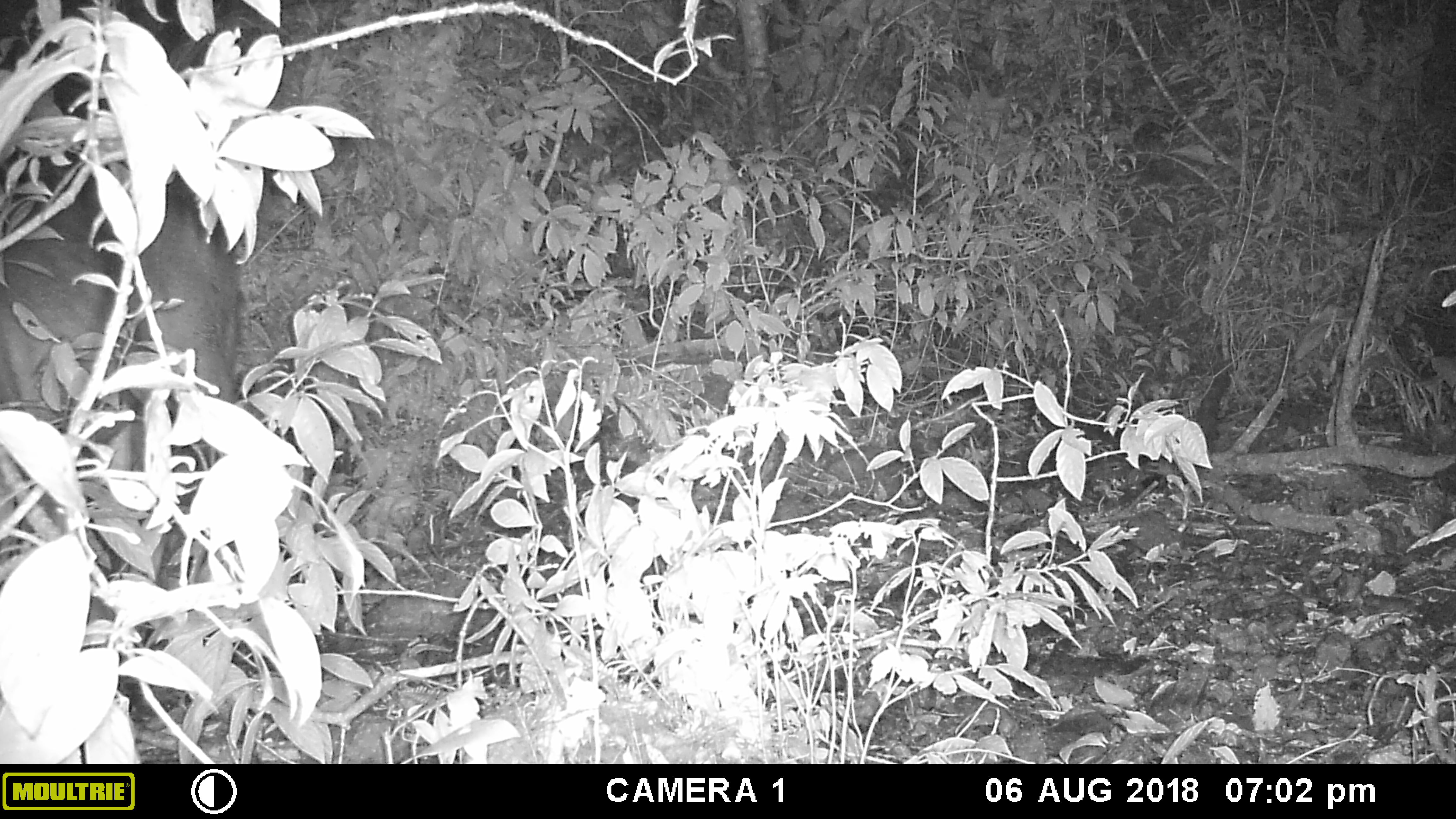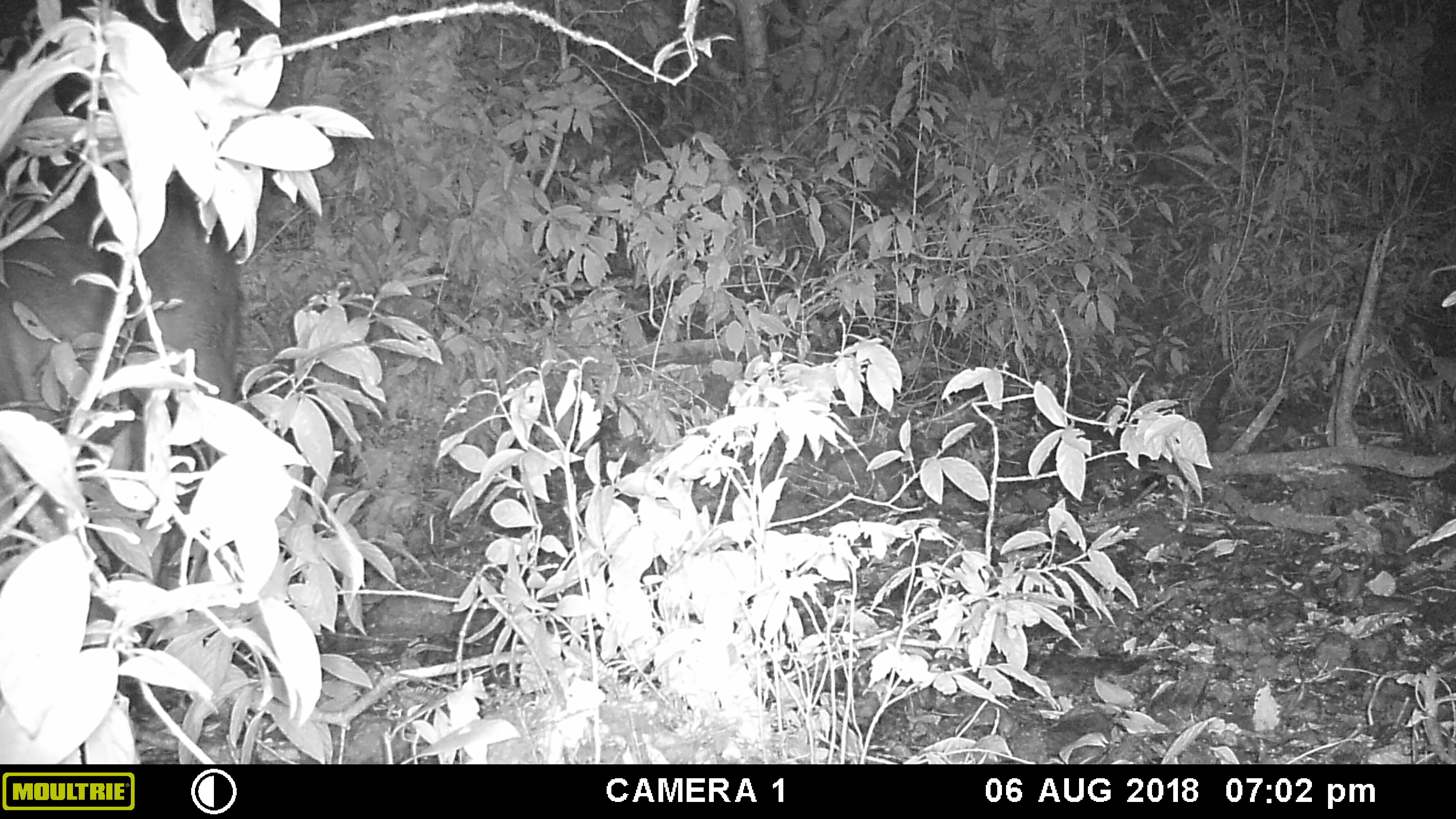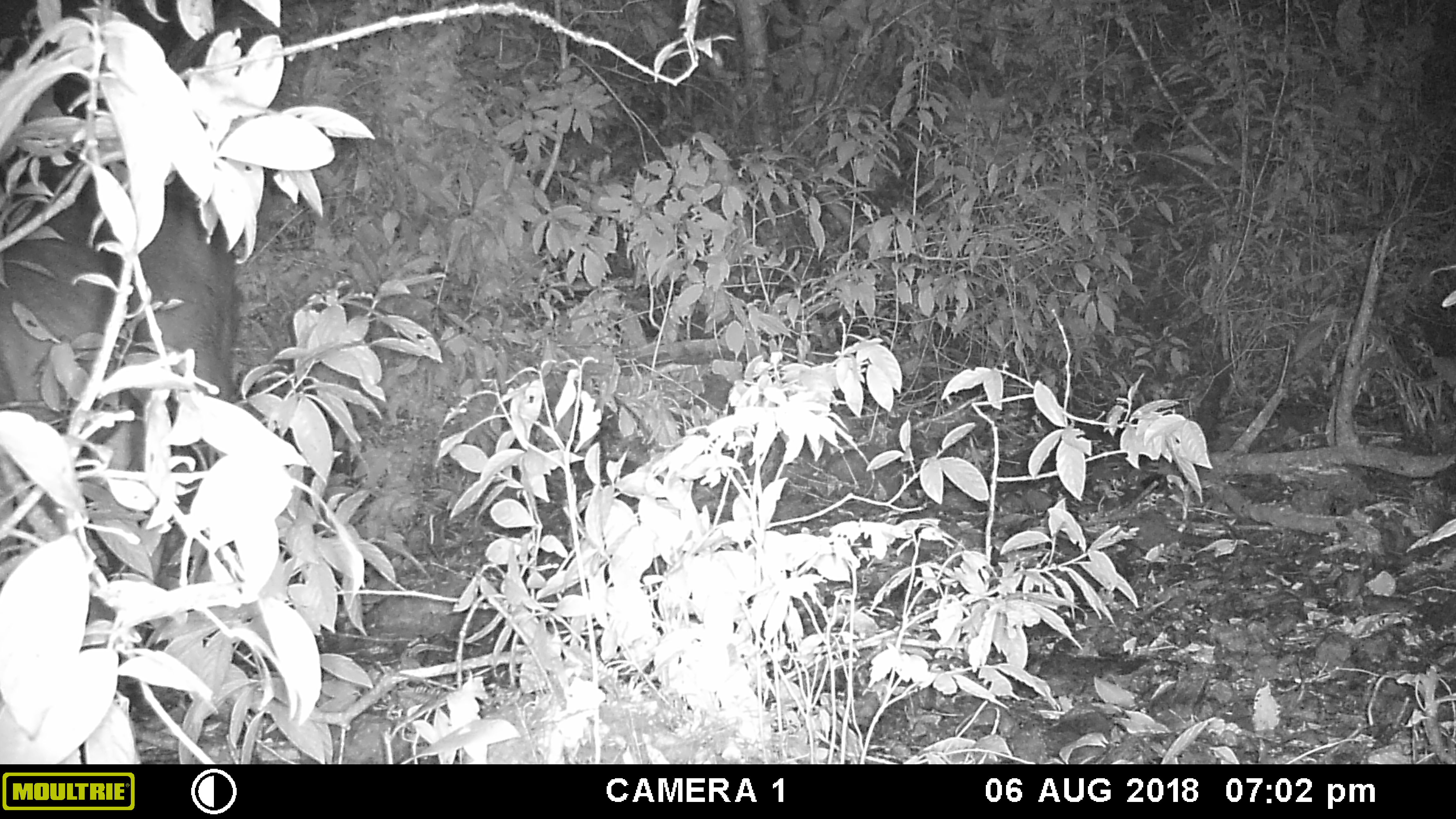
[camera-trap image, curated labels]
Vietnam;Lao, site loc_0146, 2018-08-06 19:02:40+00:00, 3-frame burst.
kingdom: Animalia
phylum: Chordata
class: Mammalia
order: Artiodactyla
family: Cervidae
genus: Rusa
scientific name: Rusa unicolor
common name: sambar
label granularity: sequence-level